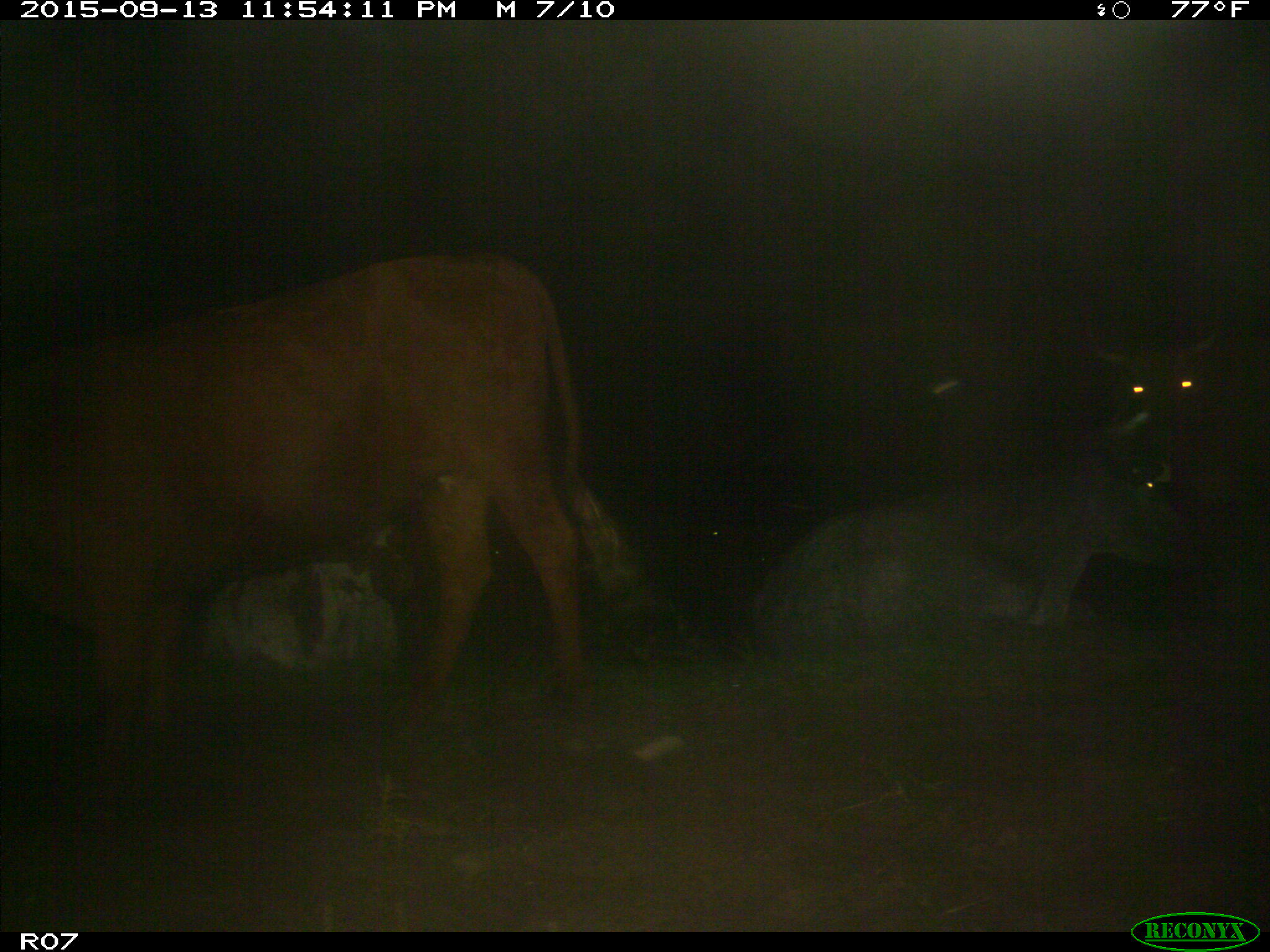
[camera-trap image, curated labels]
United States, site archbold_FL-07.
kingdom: Animalia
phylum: Chordata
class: Mammalia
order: Artiodactyla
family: Bovidae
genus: Bos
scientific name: Bos taurus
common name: domestic cow